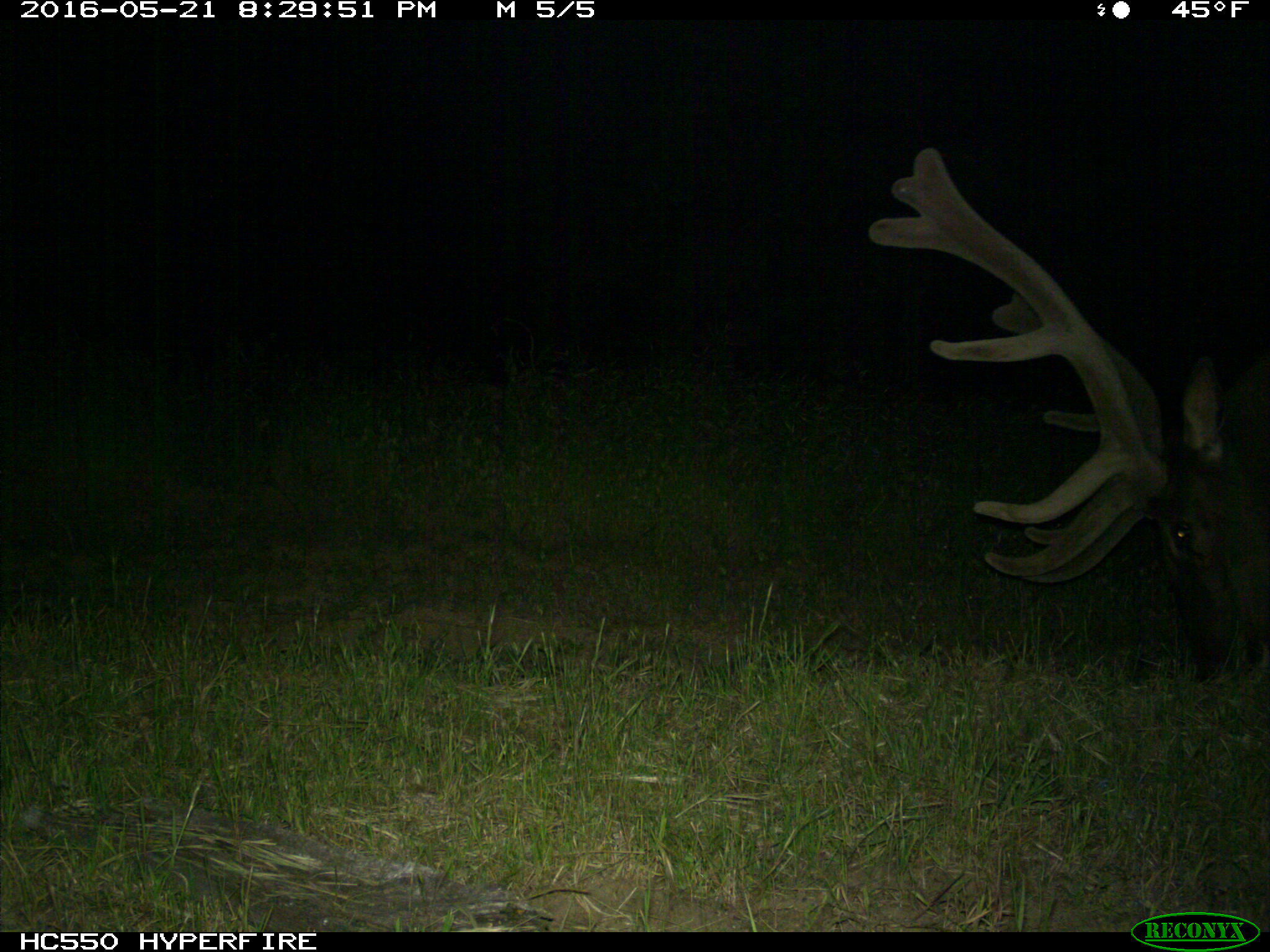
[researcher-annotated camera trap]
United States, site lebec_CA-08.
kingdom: Animalia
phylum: Chordata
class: Mammalia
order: Artiodactyla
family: Cervidae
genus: Cervus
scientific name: Cervus canadensis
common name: elk